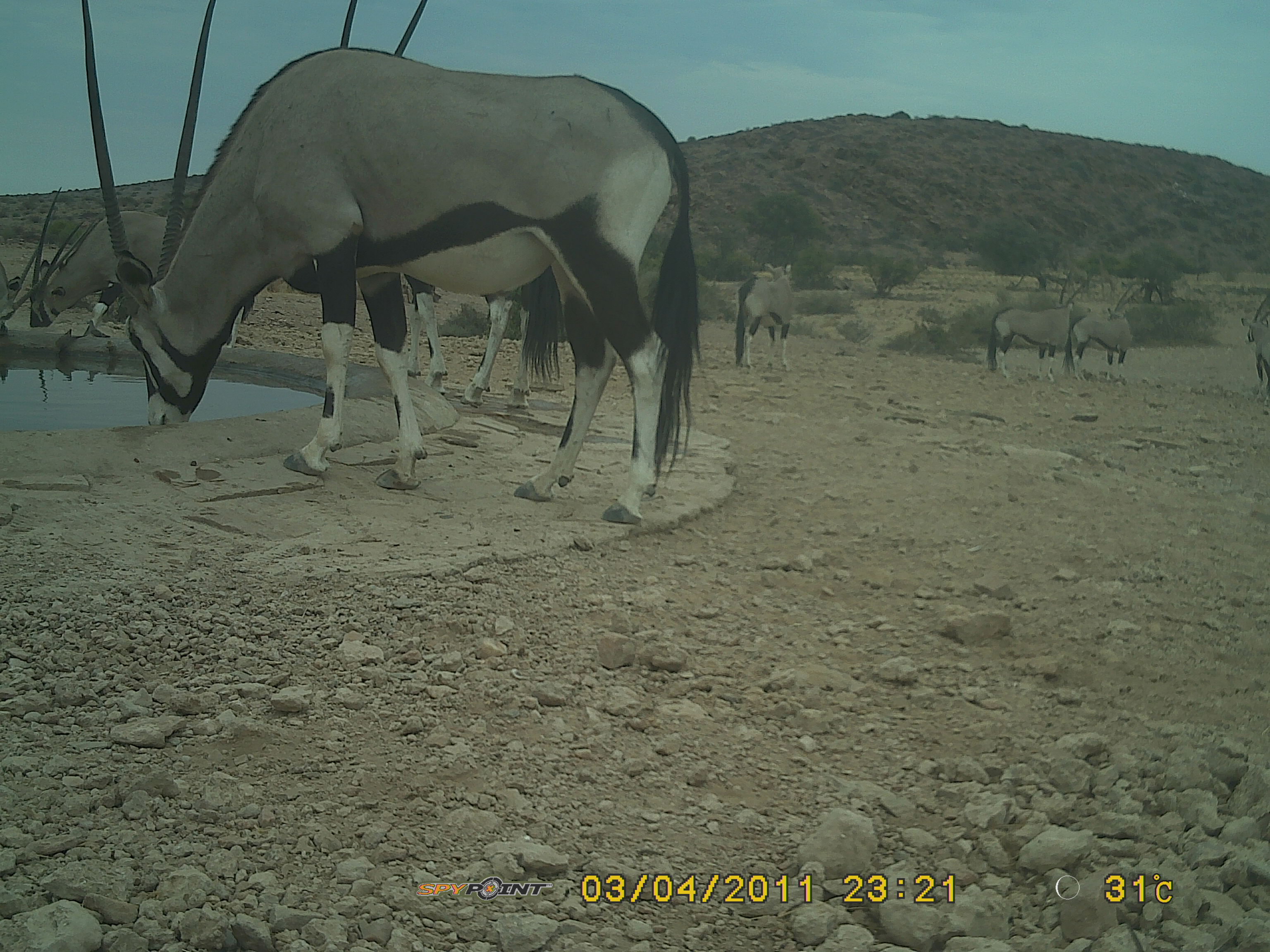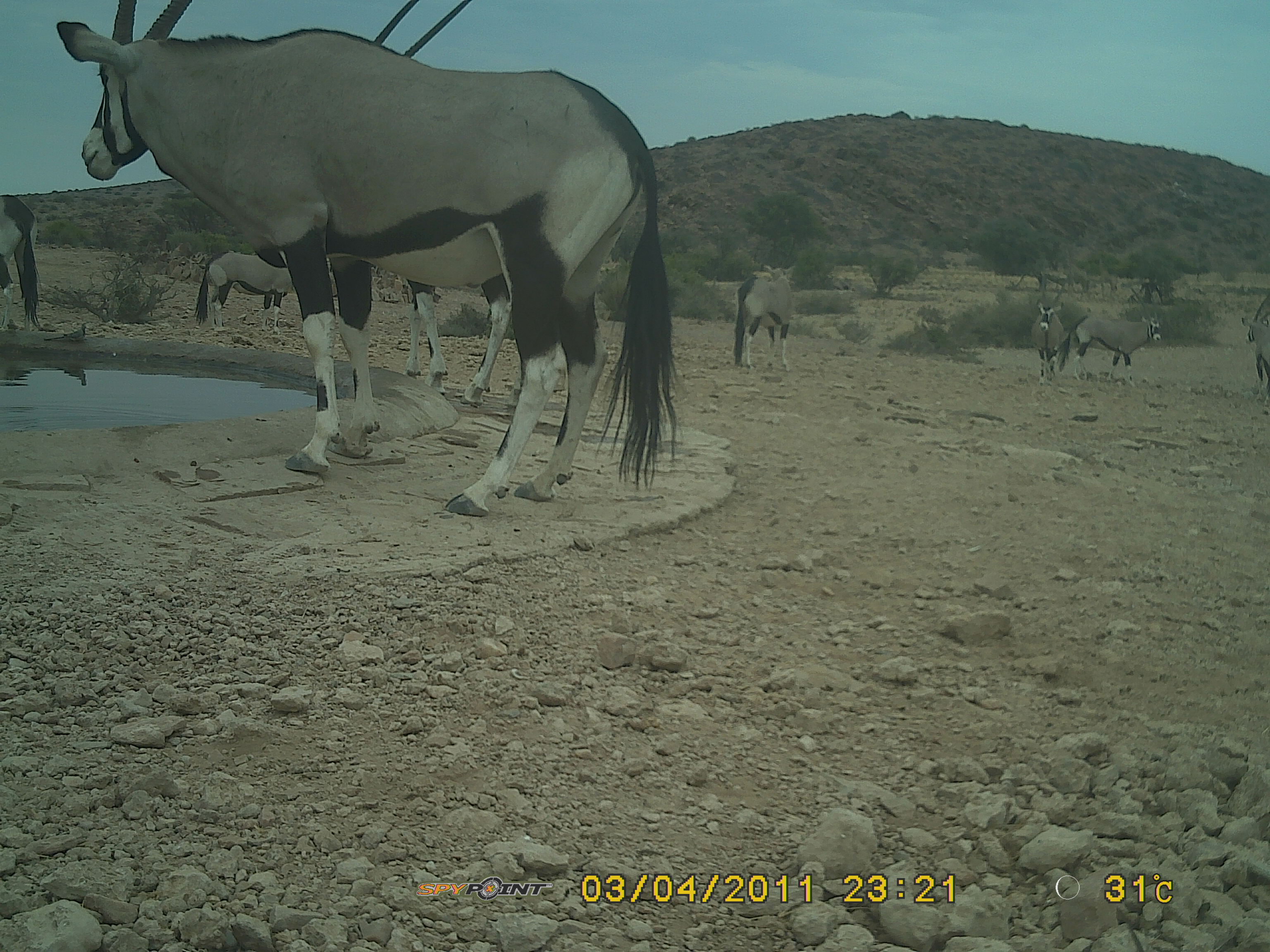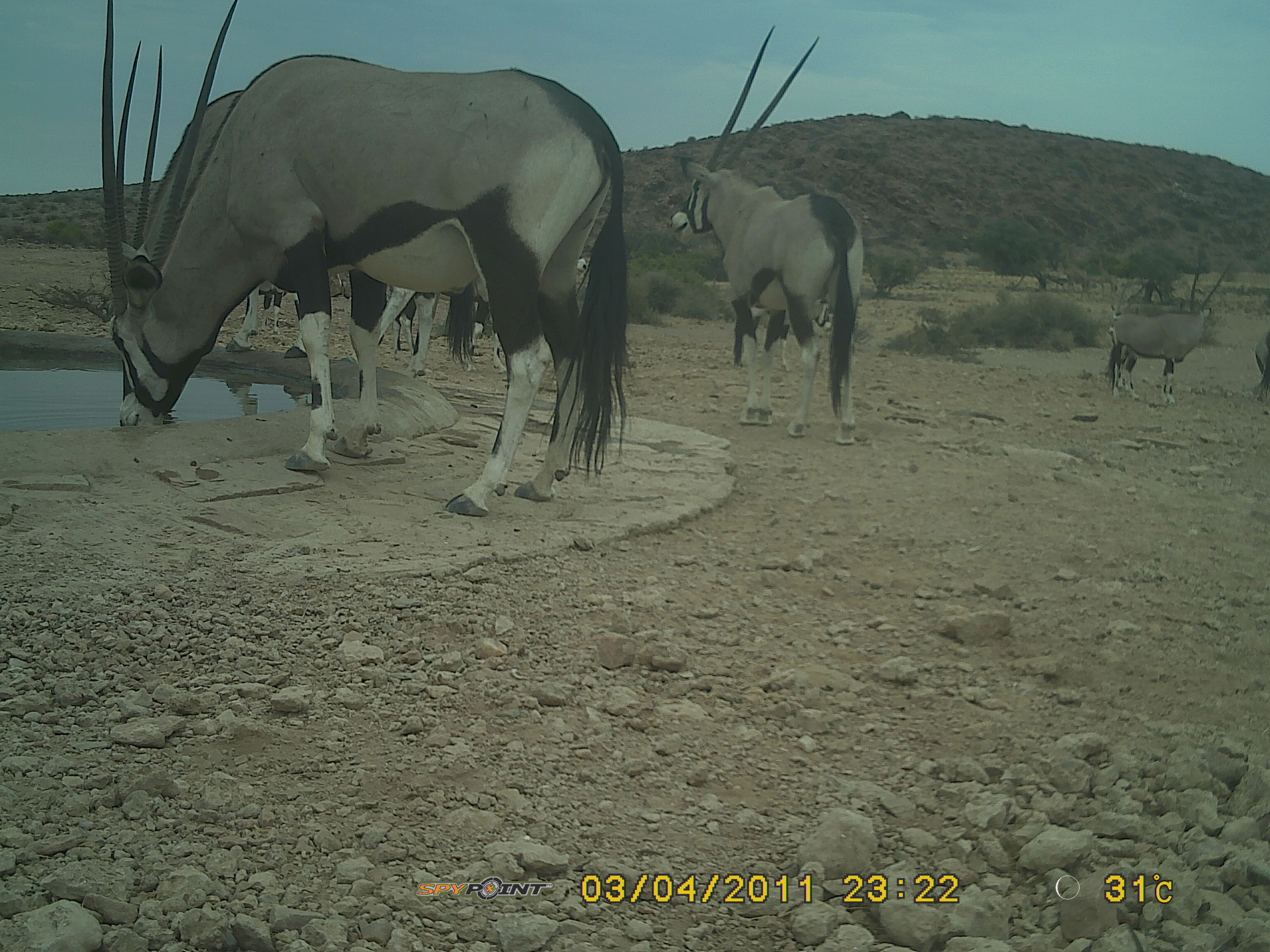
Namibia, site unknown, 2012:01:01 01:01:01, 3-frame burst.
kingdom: Animalia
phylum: Chordata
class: Mammalia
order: Artiodactyla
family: Bovidae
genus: Oryx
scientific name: Oryx gazella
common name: gemsbok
Oryx gazella (gemsbok).